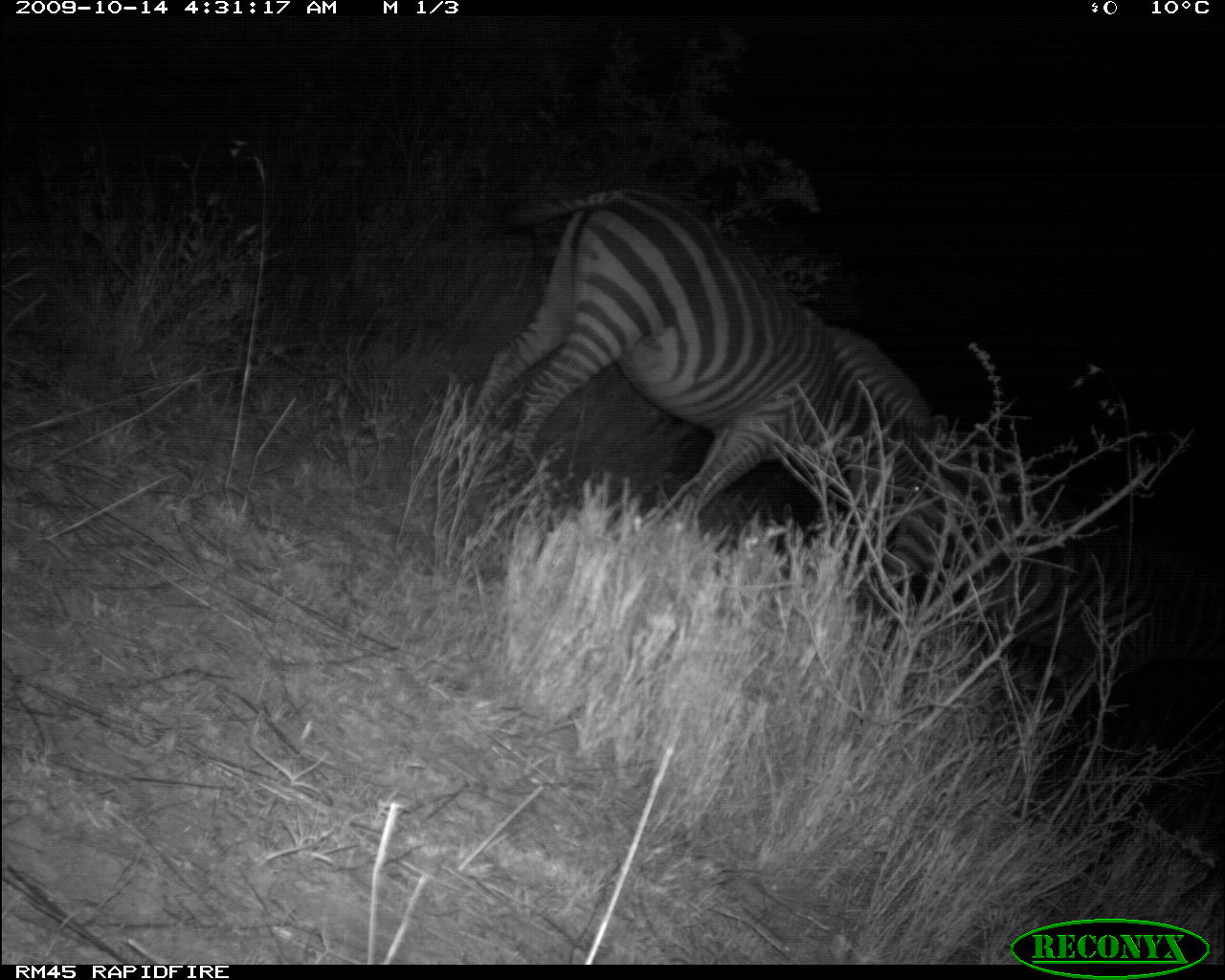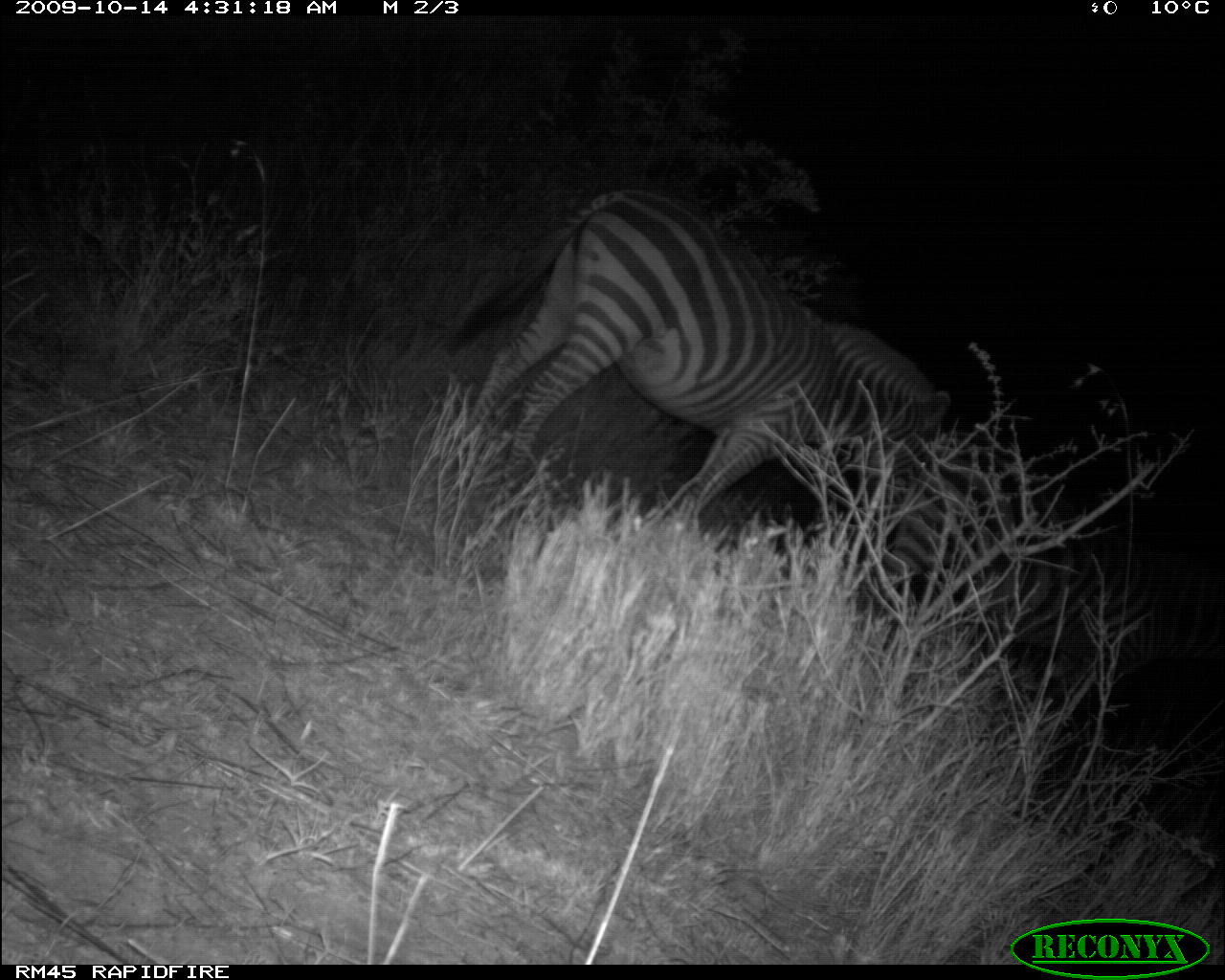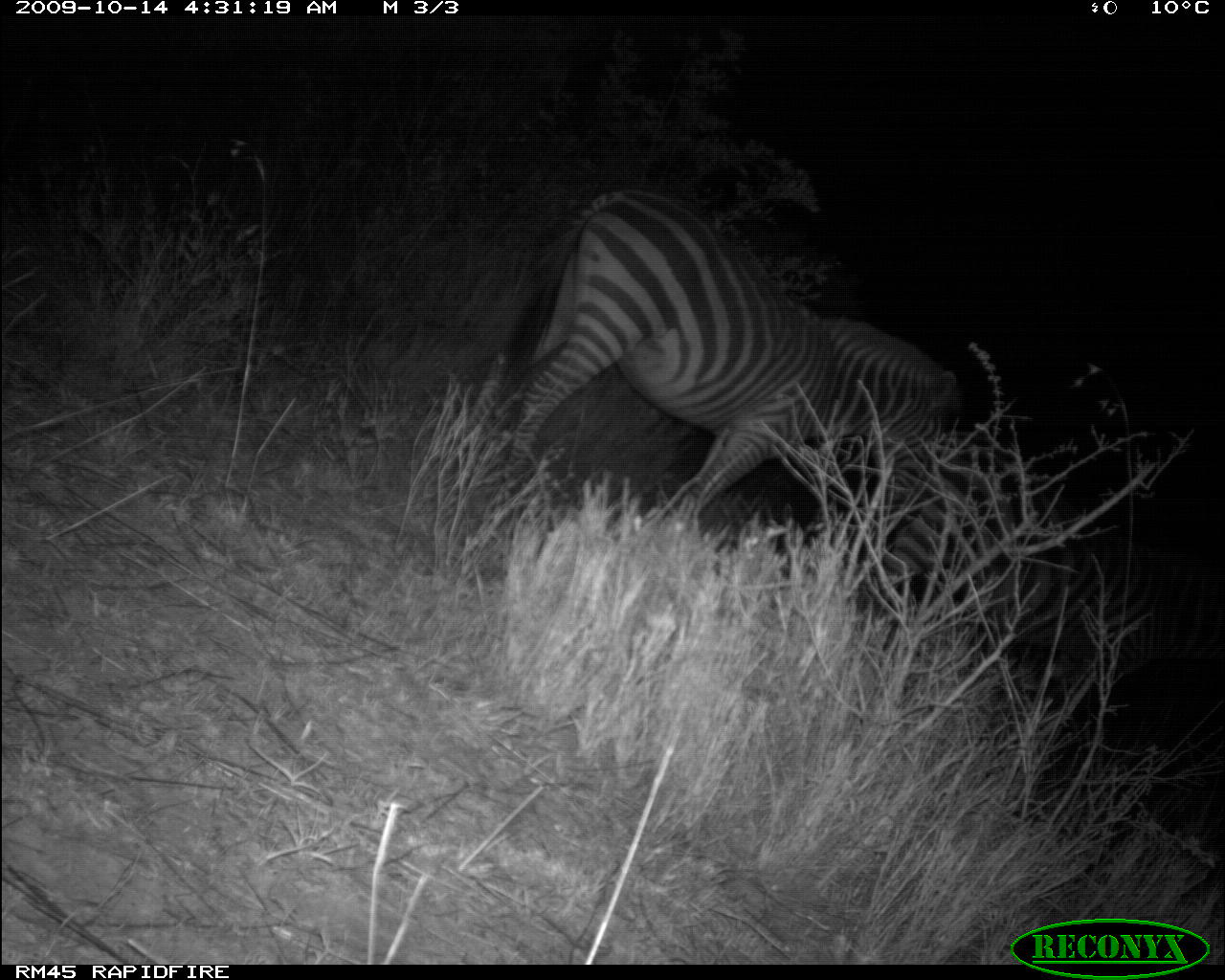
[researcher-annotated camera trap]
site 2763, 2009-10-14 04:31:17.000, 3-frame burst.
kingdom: Animalia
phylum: Chordata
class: Mammalia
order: Perissodactyla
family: Equidae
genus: Equus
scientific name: Equus quagga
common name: plains zebra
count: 1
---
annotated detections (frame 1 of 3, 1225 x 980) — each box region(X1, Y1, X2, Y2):
equus quagga: region(456, 185, 950, 552); region(867, 435, 1223, 719)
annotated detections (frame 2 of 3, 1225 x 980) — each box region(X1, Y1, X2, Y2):
equus quagga: region(442, 185, 951, 552); region(875, 434, 1223, 730)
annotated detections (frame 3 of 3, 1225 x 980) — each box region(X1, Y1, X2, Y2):
equus quagga: region(446, 185, 956, 544); region(862, 448, 1222, 725)